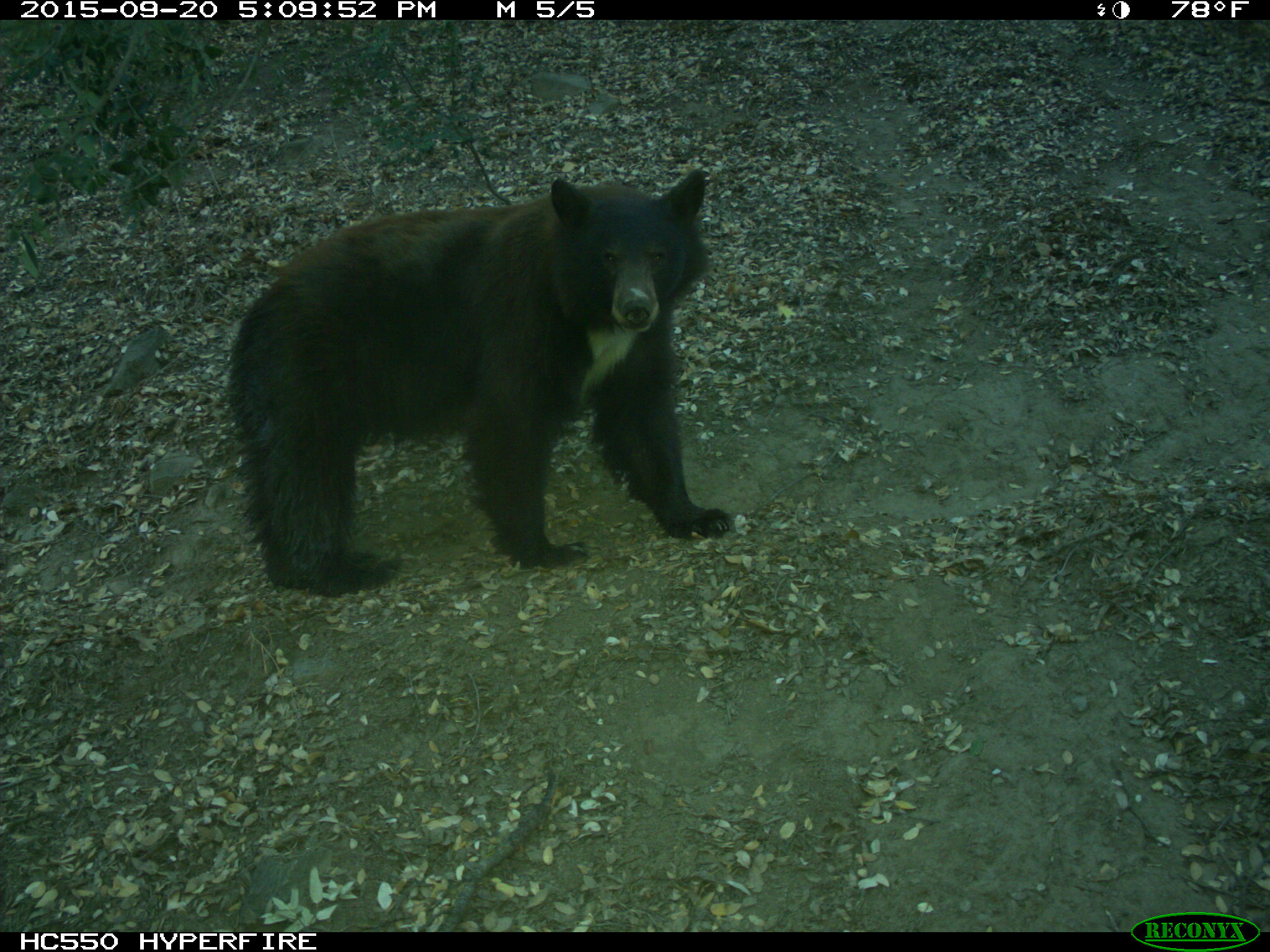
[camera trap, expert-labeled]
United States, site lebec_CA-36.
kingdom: Animalia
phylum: Chordata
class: Mammalia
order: Carnivora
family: Ursidae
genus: Ursus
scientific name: Ursus americanus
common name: american black bear